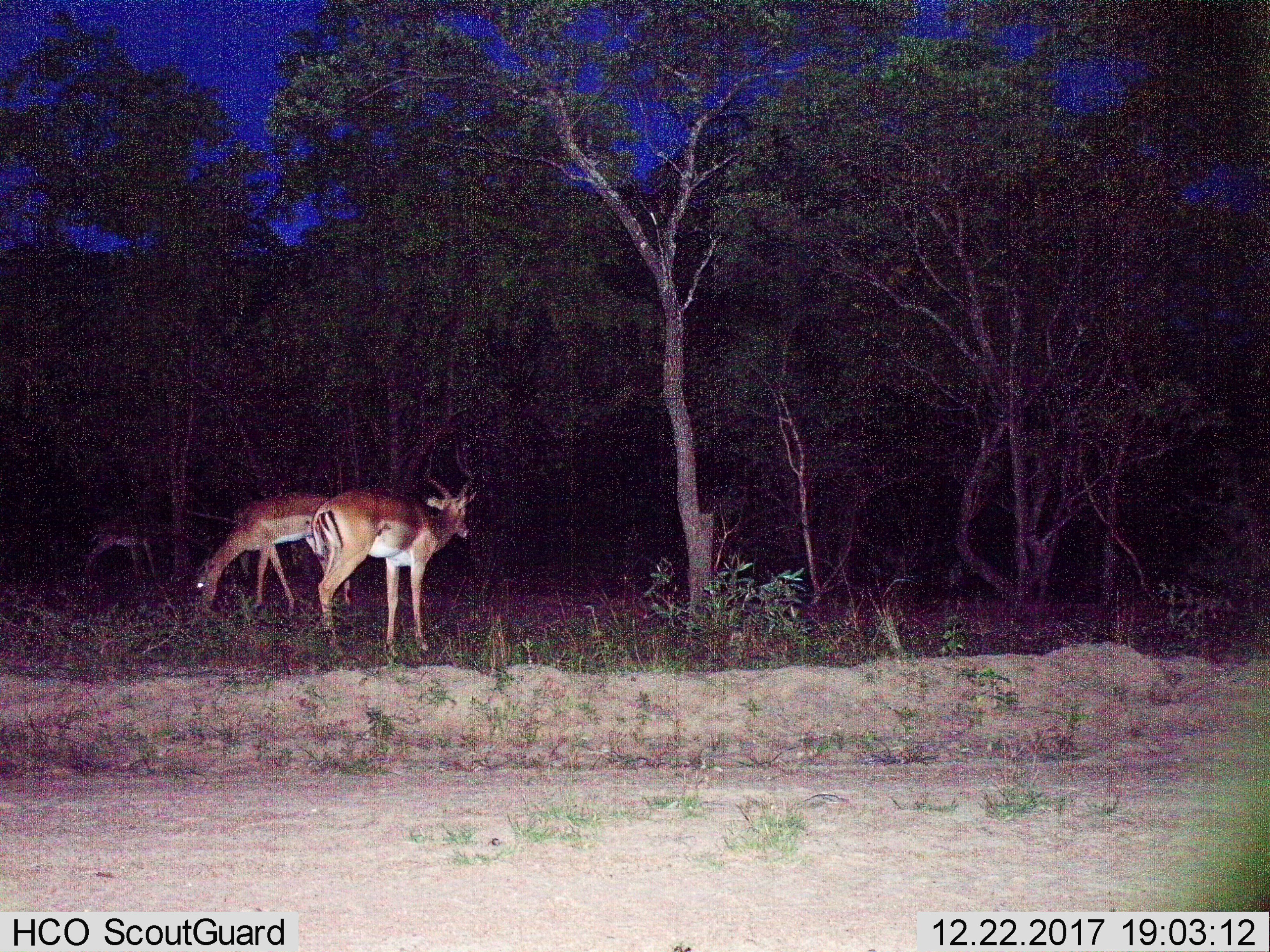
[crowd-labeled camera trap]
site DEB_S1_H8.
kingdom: Animalia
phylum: Chordata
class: Mammalia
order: Artiodactyla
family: Bovidae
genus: Aepyceros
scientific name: Aepyceros melampus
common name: impala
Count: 3.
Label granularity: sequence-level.